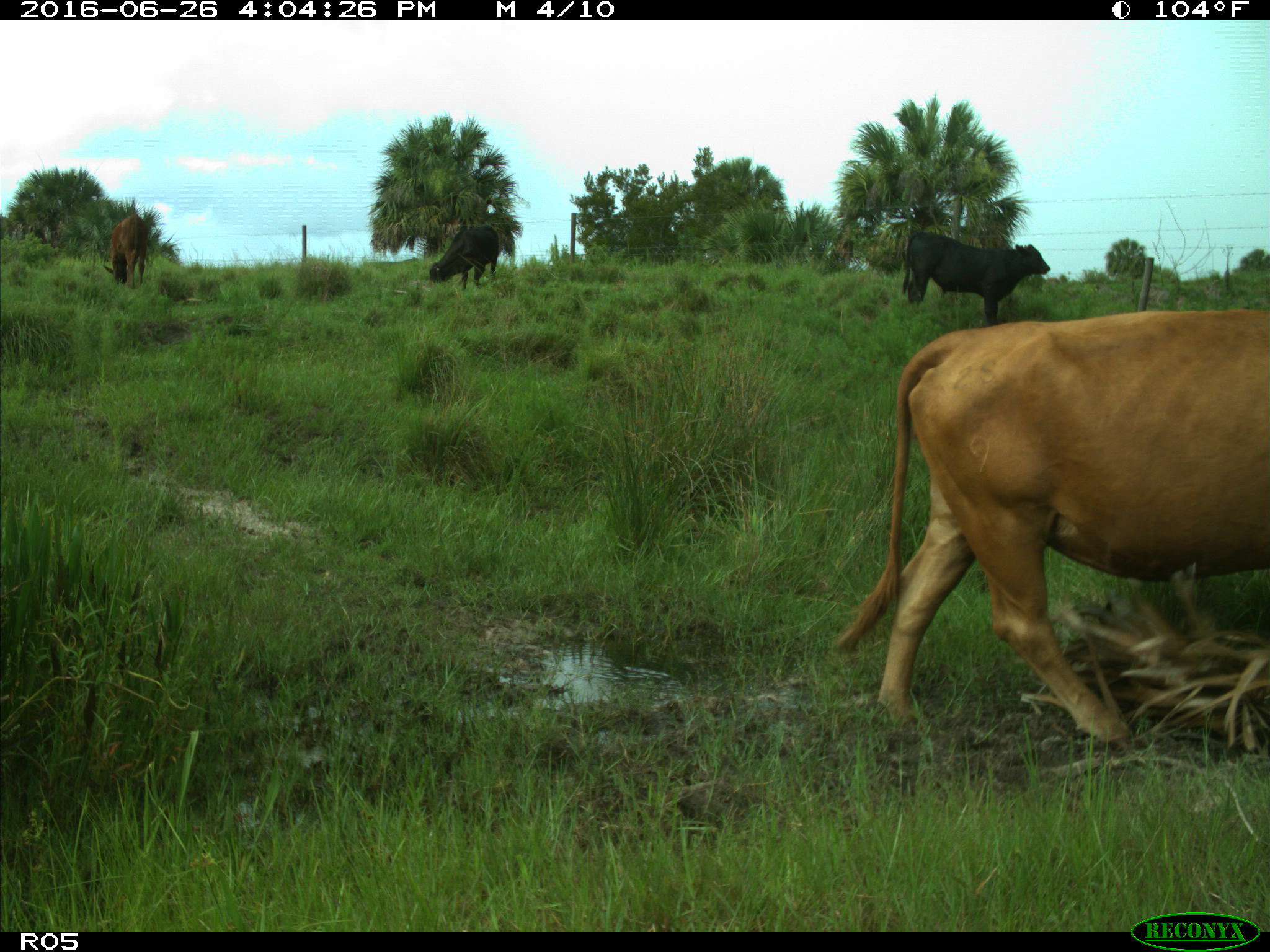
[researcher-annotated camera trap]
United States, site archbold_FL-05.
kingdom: Animalia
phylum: Chordata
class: Mammalia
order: Artiodactyla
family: Bovidae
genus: Bos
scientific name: Bos taurus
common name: domestic cow